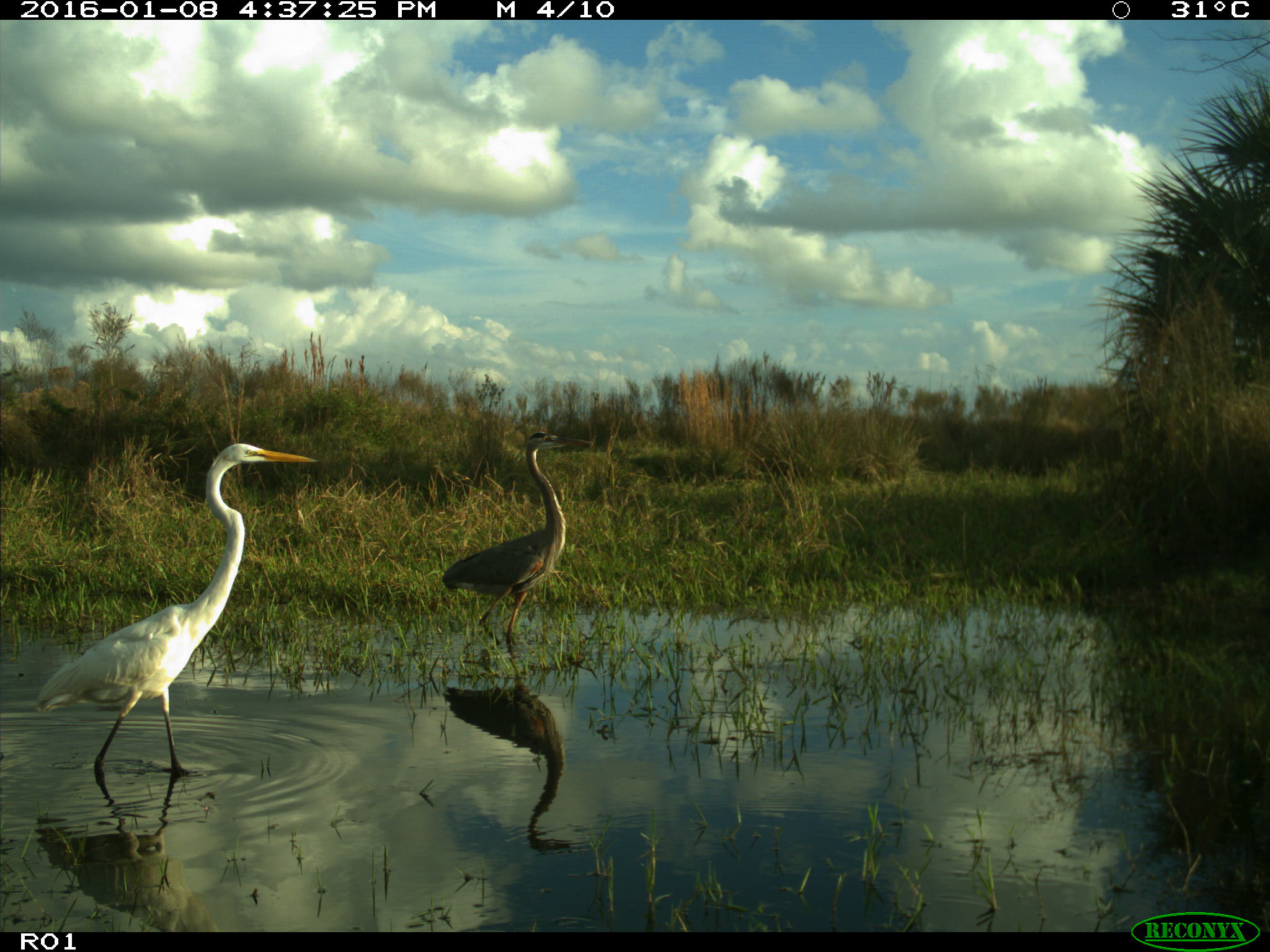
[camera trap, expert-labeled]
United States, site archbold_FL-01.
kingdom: Animalia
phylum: Chordata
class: Aves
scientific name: Aves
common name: birds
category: unidentified bird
Unidentified bird (birds) (Aves).